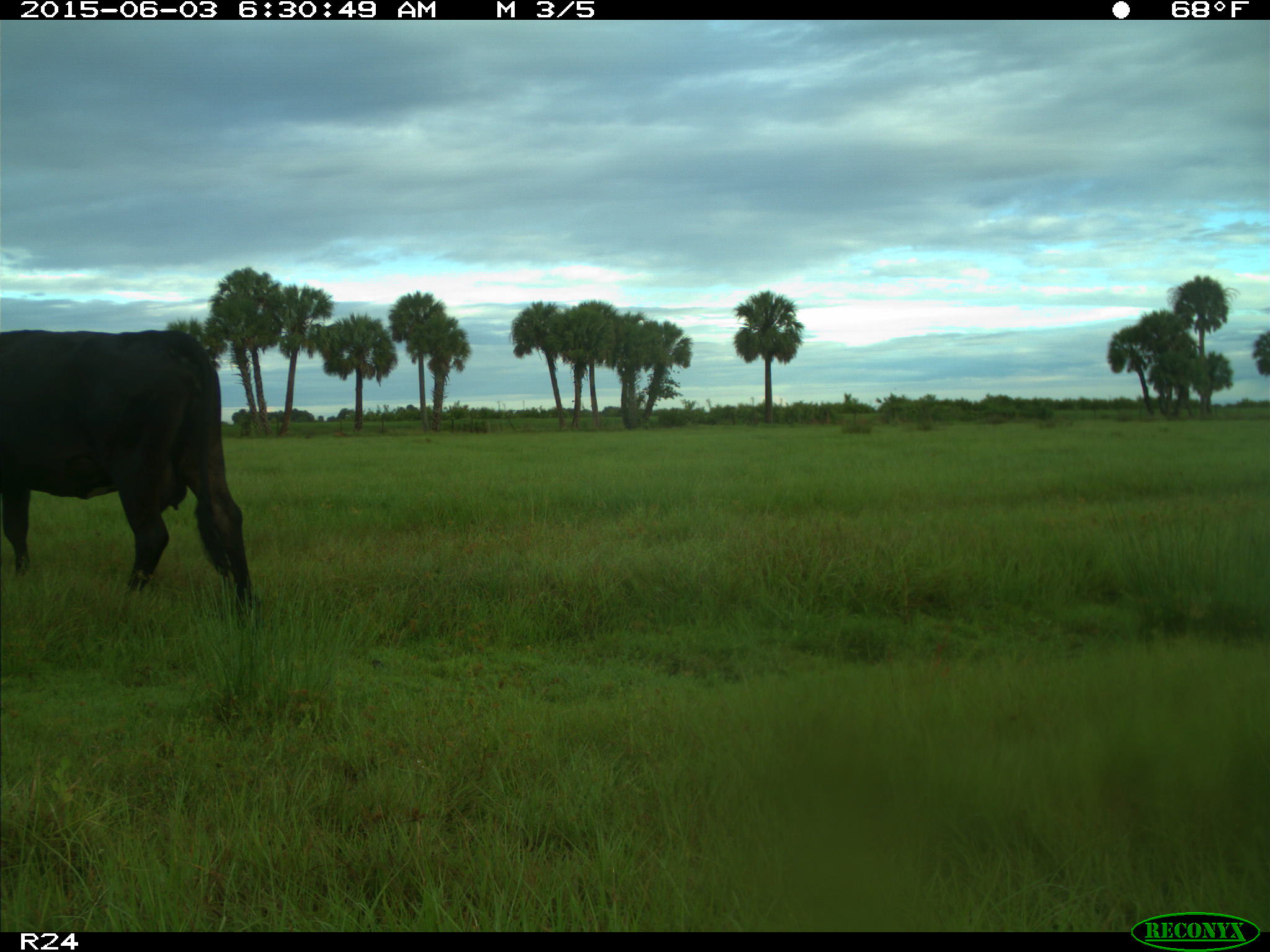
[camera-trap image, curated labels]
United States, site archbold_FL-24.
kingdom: Animalia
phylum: Chordata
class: Mammalia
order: Artiodactyla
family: Bovidae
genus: Bos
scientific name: Bos taurus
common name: domestic cow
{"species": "Bos taurus (domestic cow)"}